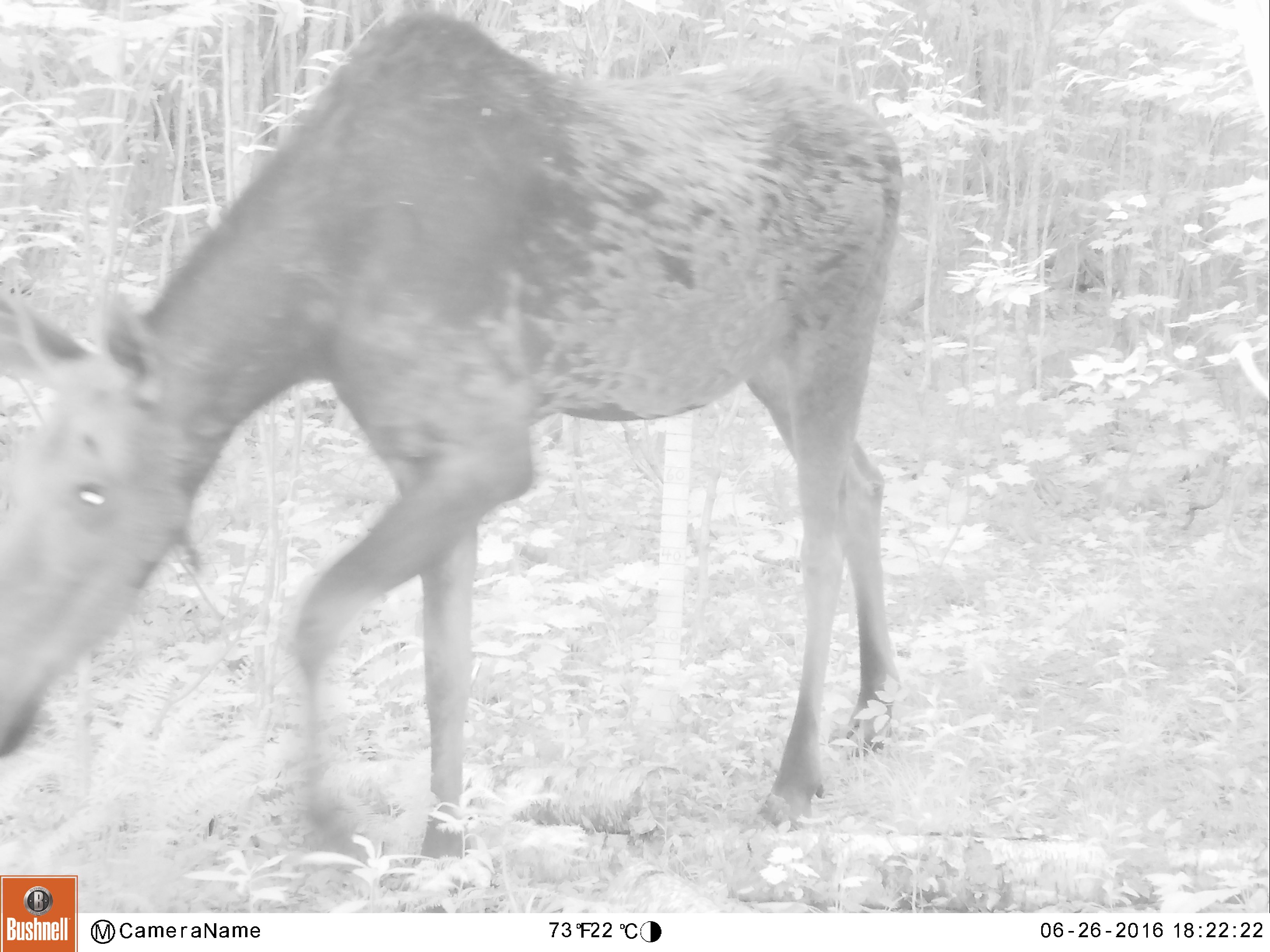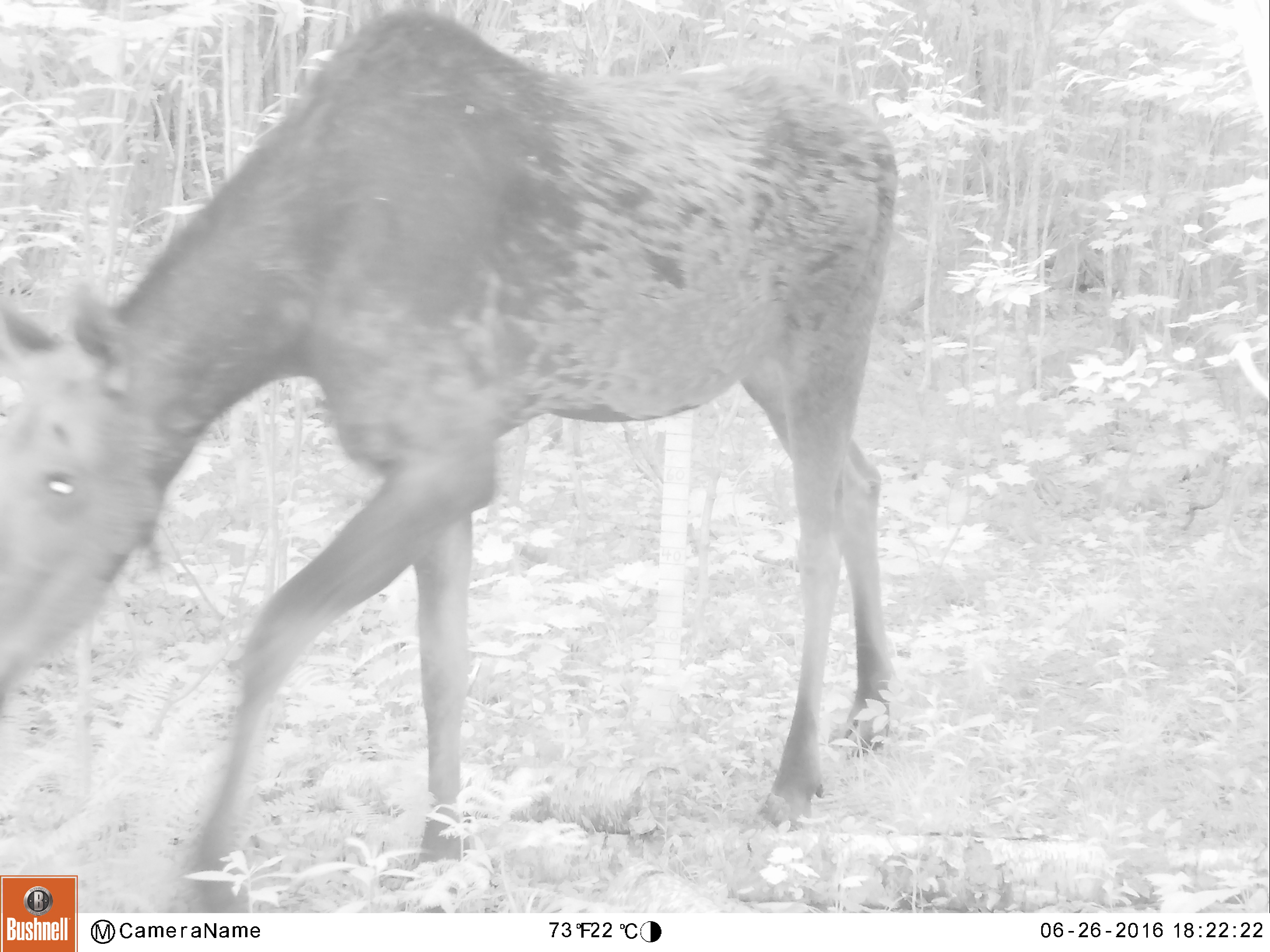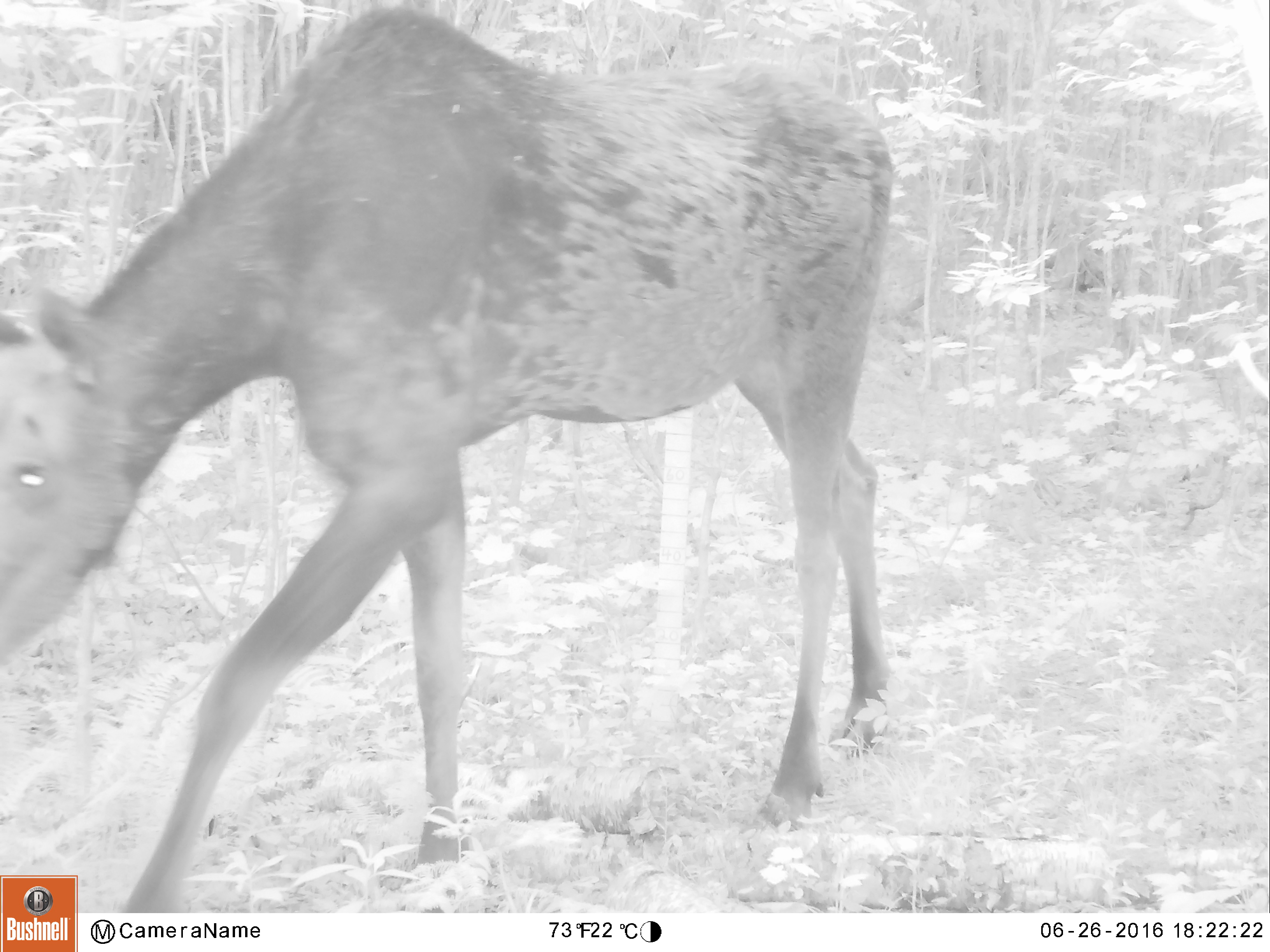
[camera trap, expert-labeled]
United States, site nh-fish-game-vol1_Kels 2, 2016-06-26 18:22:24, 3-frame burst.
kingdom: Animalia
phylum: Chordata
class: Mammalia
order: Artiodactyla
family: Cervidae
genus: Alces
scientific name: Alces alces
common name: moose